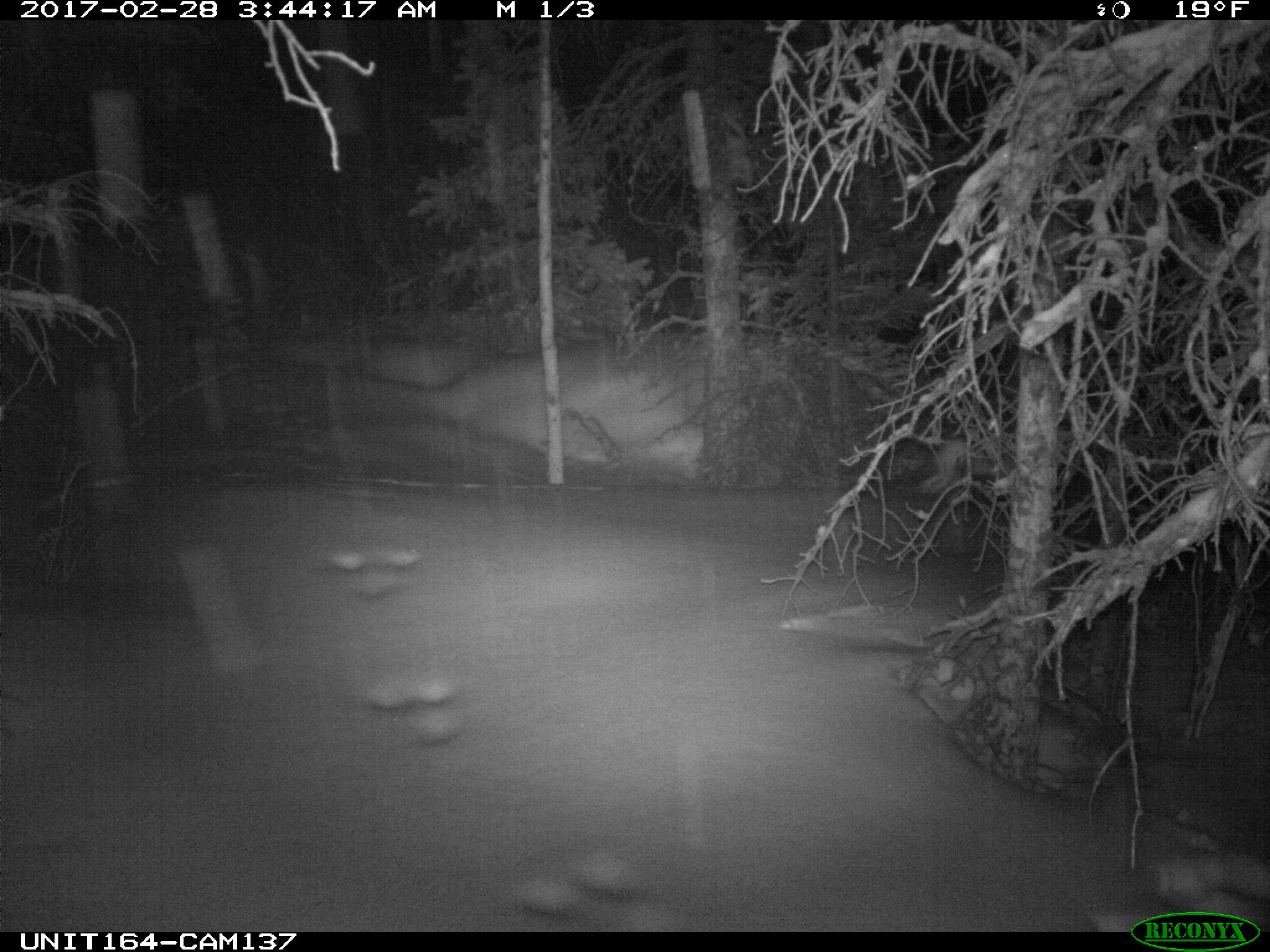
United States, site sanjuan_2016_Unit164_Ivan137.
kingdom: Animalia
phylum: Chordata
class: Mammalia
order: Lagomorpha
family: Leporidae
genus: Lepus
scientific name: Lepus americanus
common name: snowshoe hare